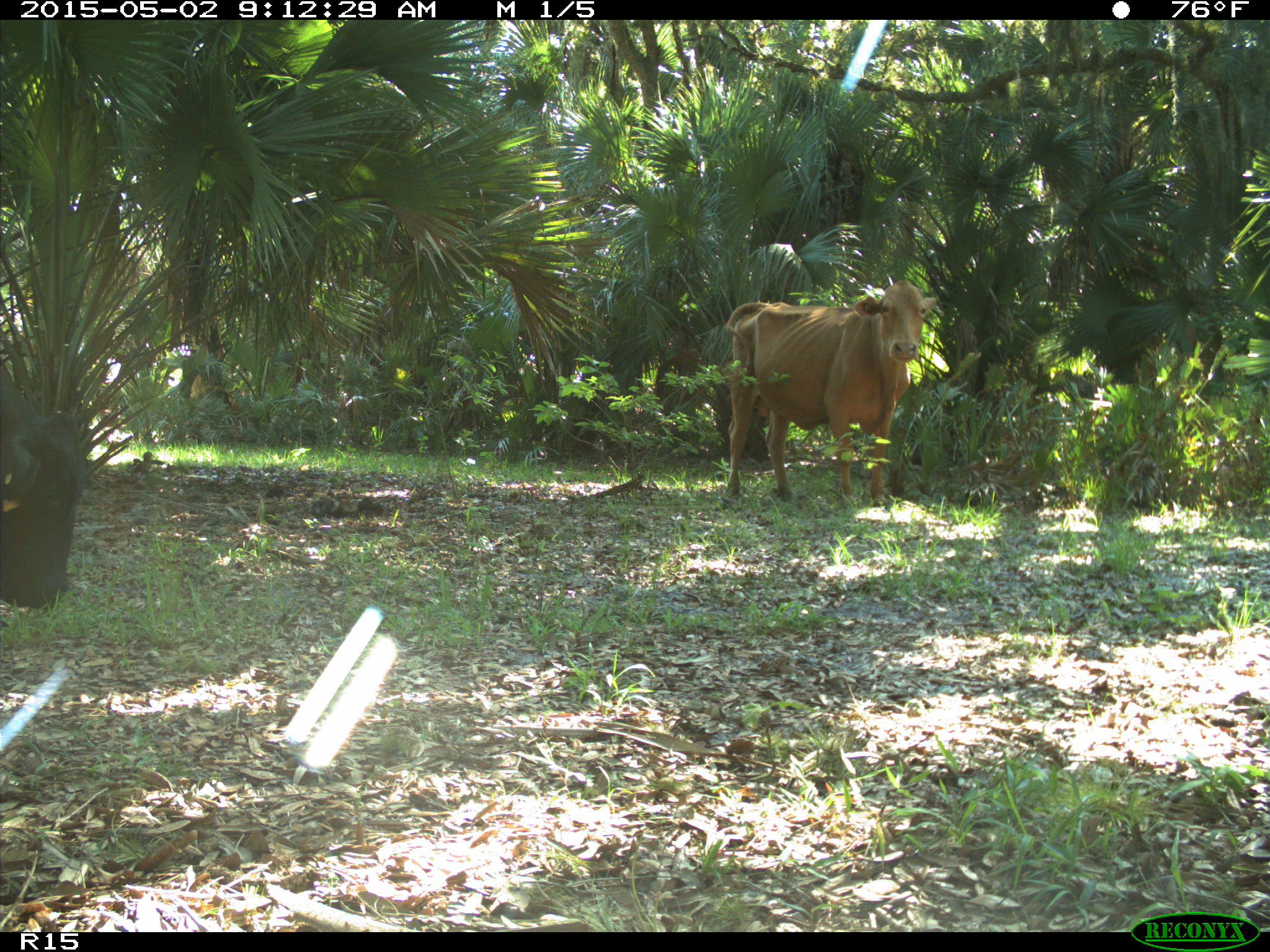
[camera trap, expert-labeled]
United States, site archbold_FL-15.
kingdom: Animalia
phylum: Chordata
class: Mammalia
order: Artiodactyla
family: Bovidae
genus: Bos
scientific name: Bos taurus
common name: domestic cow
Bos taurus (domestic cow).